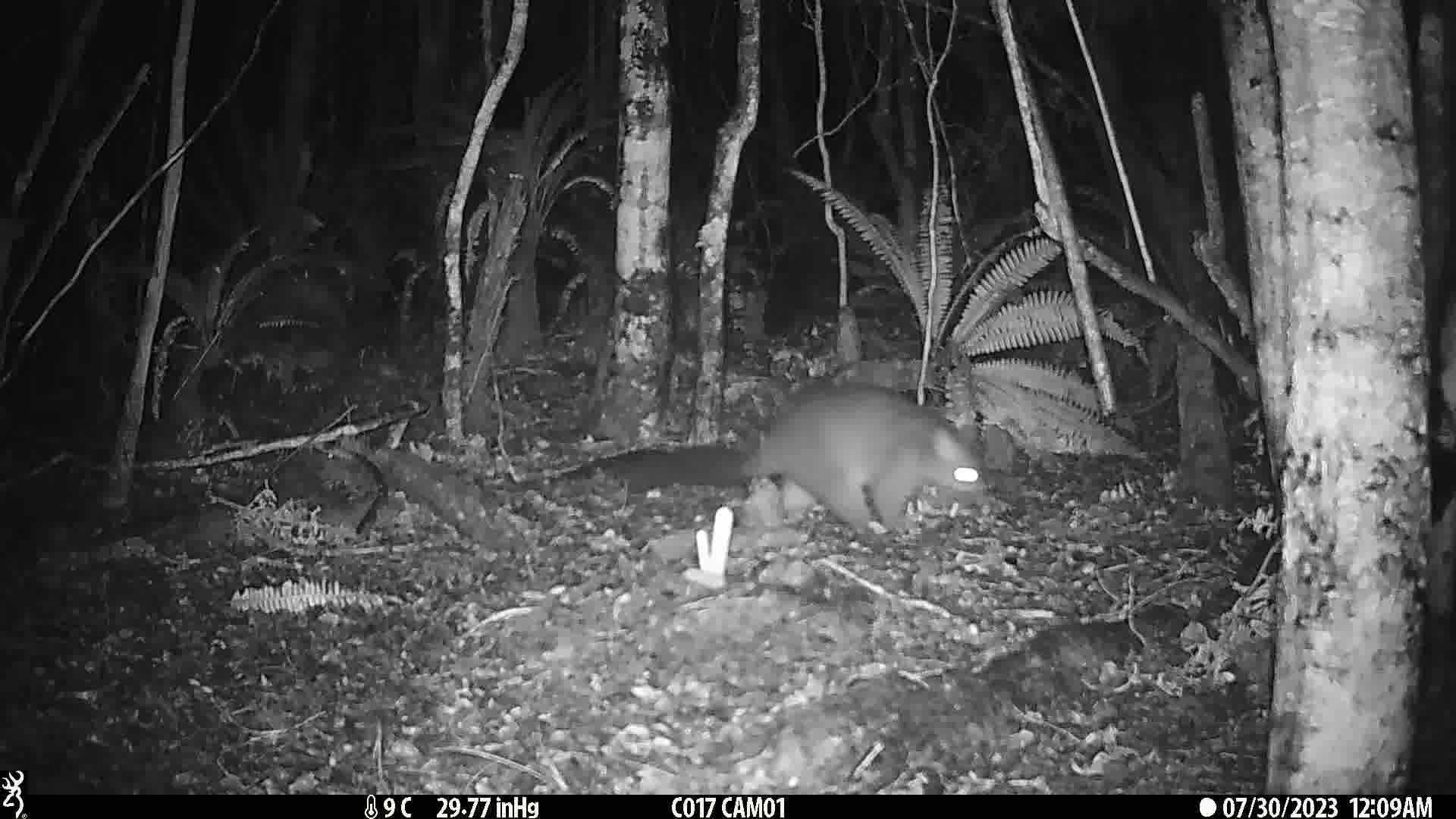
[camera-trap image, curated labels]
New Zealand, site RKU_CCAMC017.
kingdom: Animalia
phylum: Chordata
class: Mammalia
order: Diprotodontia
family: Phalangeridae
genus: Trichosurus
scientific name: Trichosurus vulpecula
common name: common brushtail possum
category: possum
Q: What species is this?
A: Possum (common brushtail possum) (Trichosurus vulpecula).